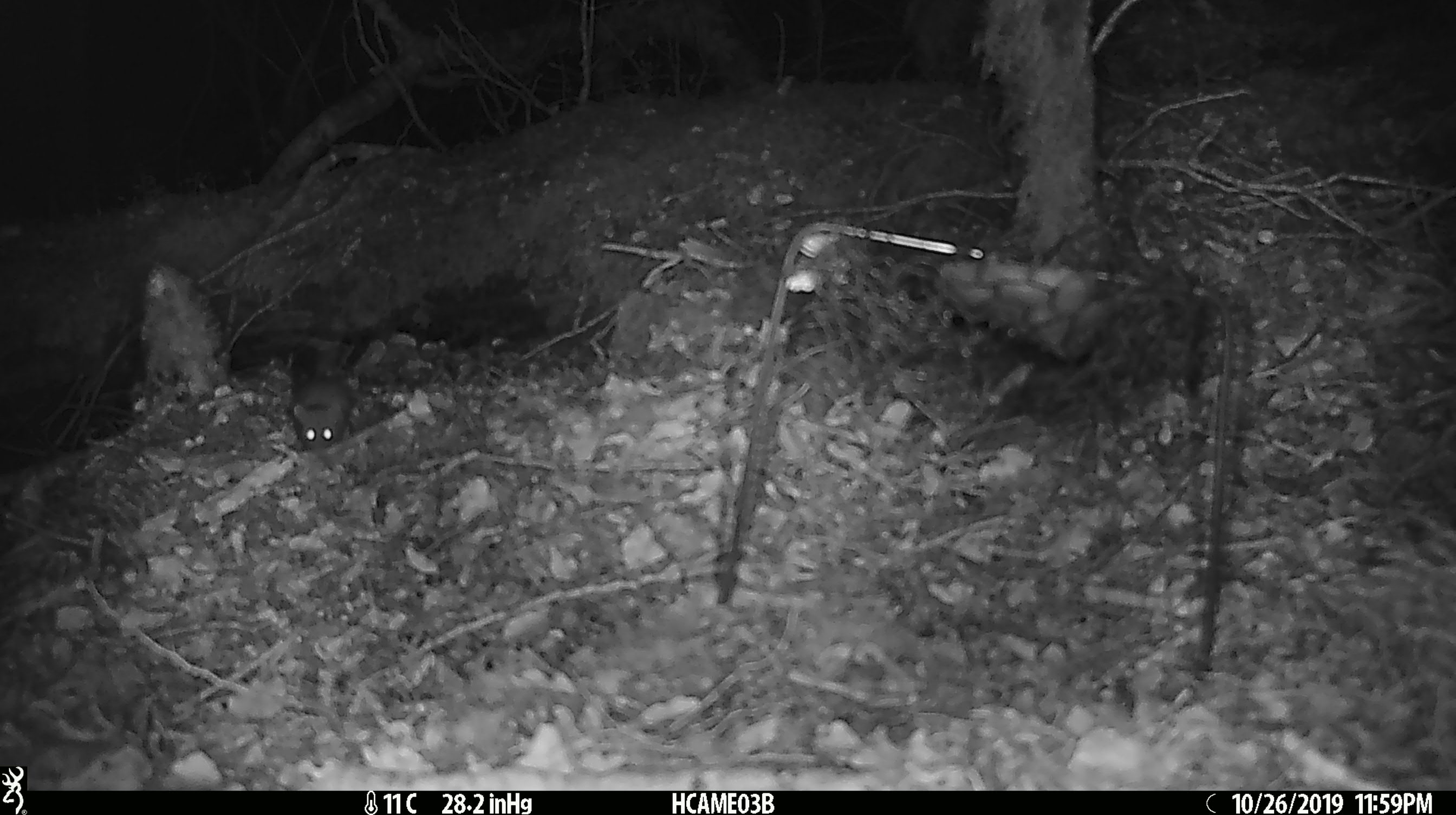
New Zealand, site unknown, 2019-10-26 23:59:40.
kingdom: Animalia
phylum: Chordata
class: Mammalia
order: Rodentia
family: Muridae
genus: Mus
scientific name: Mus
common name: mouse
Mouse (Mus).